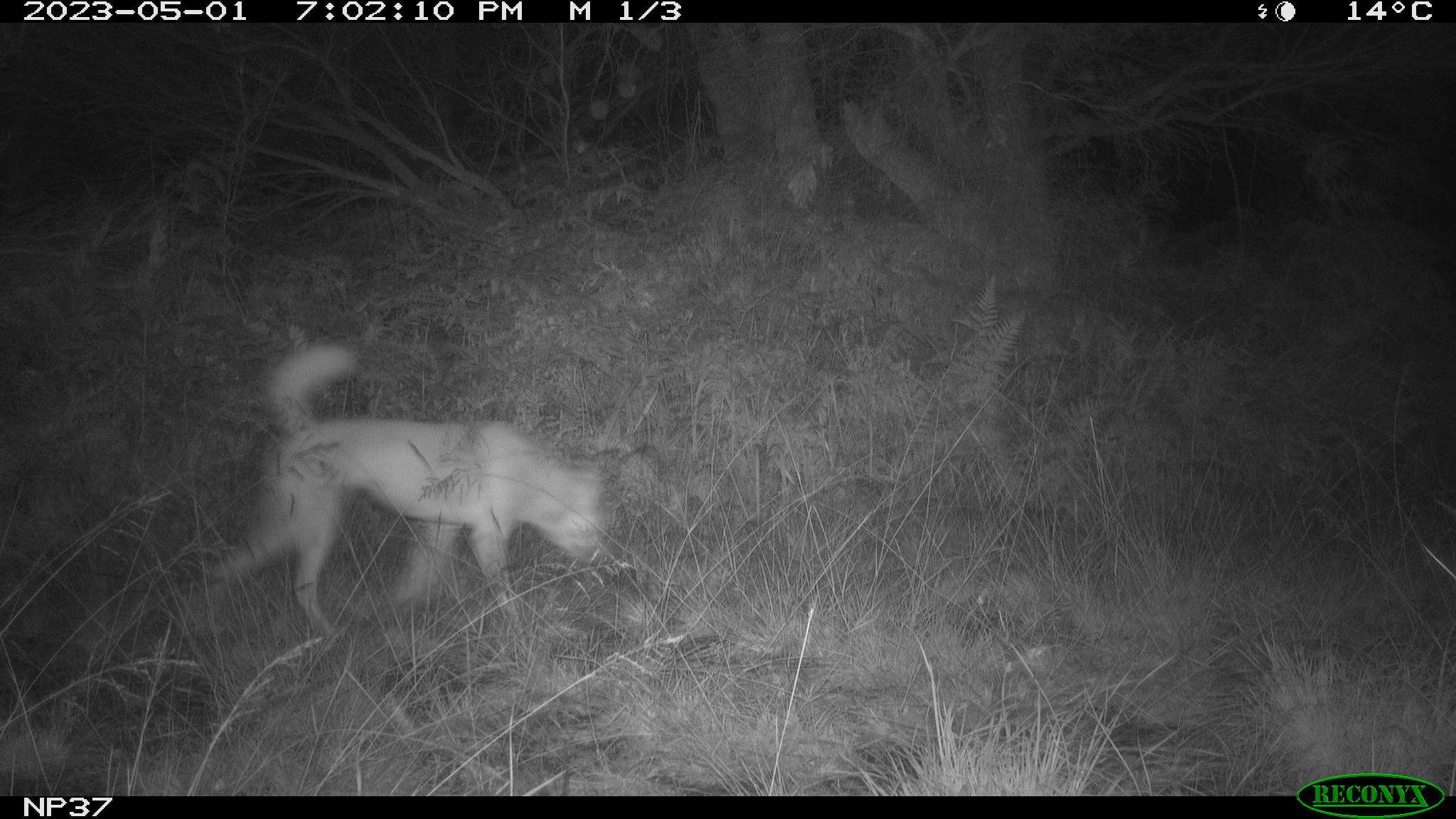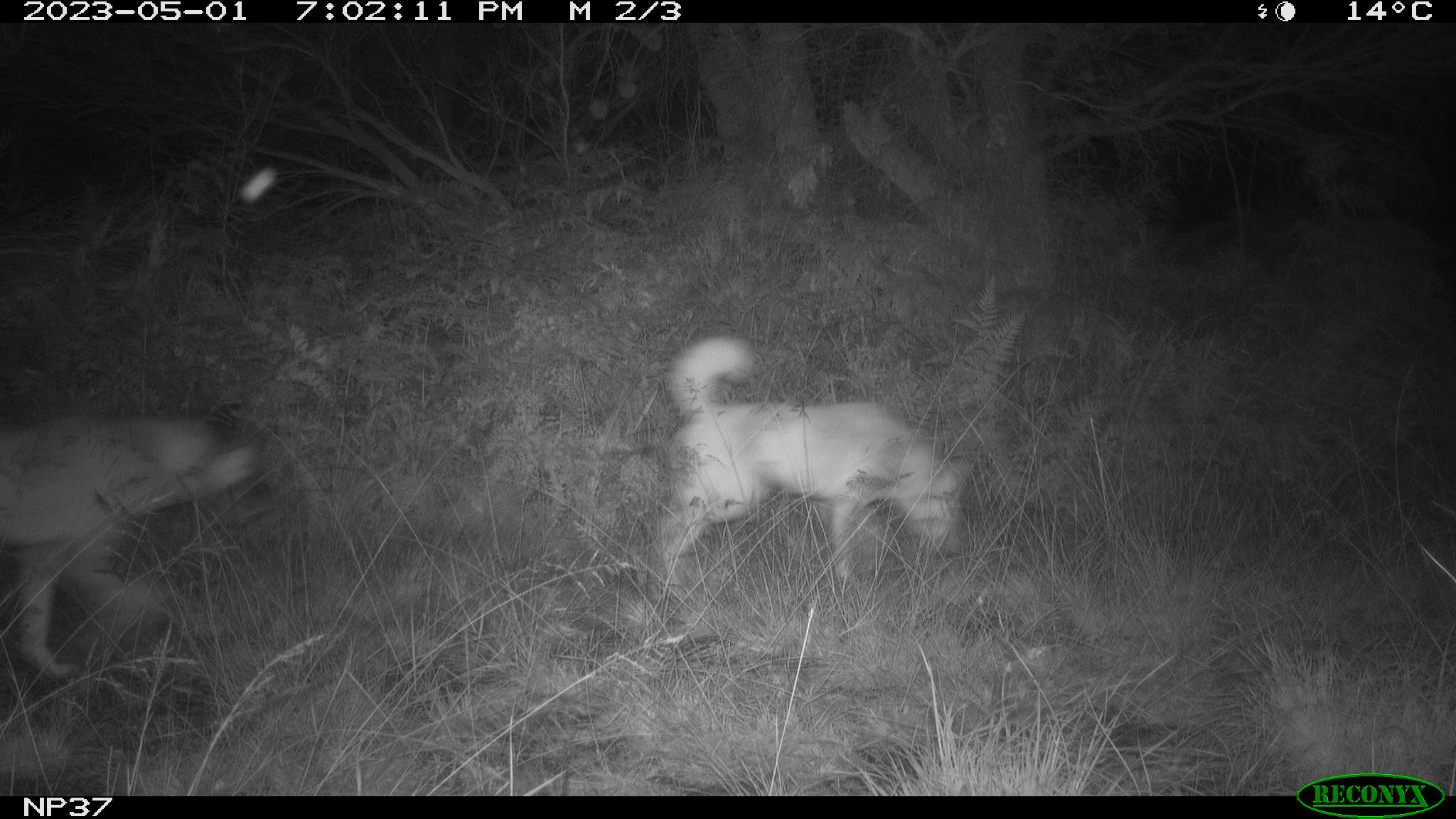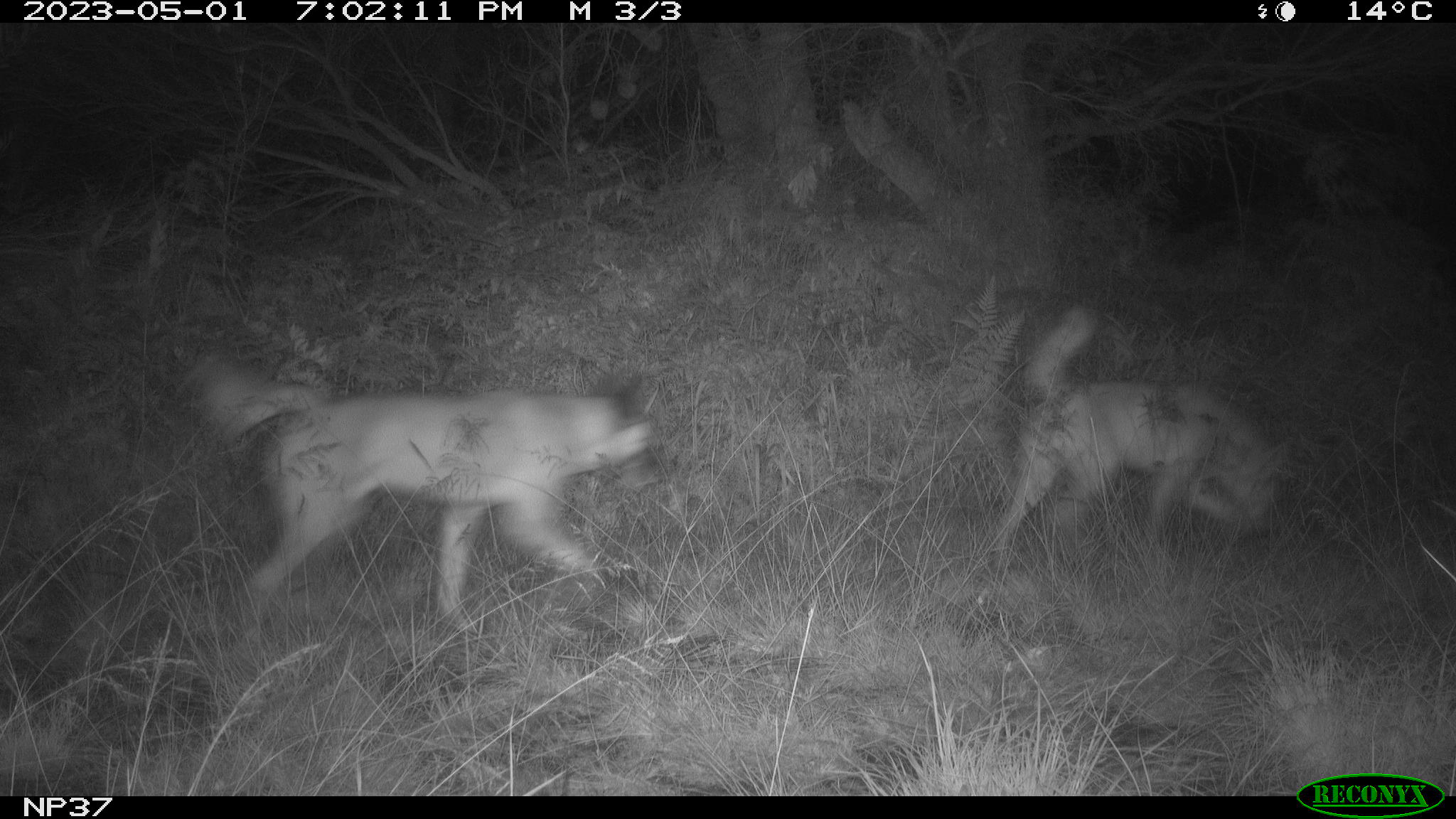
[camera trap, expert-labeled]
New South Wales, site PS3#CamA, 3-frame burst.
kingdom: Animalia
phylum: Chordata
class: Mammalia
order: Carnivora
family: Canidae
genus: Canis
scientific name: Canis familiaris dingo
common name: dingo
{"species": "dingo (Canis familiaris dingo)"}